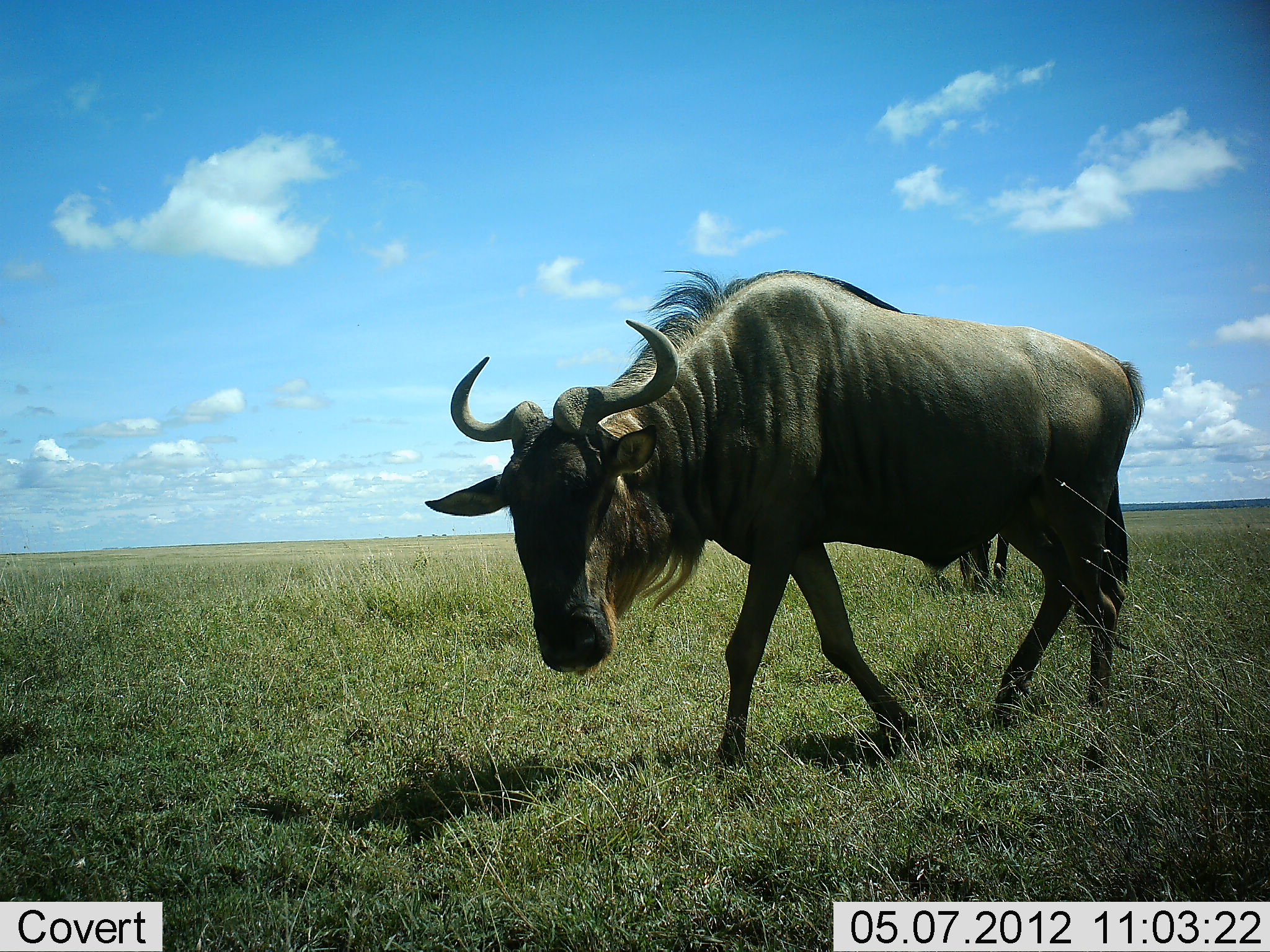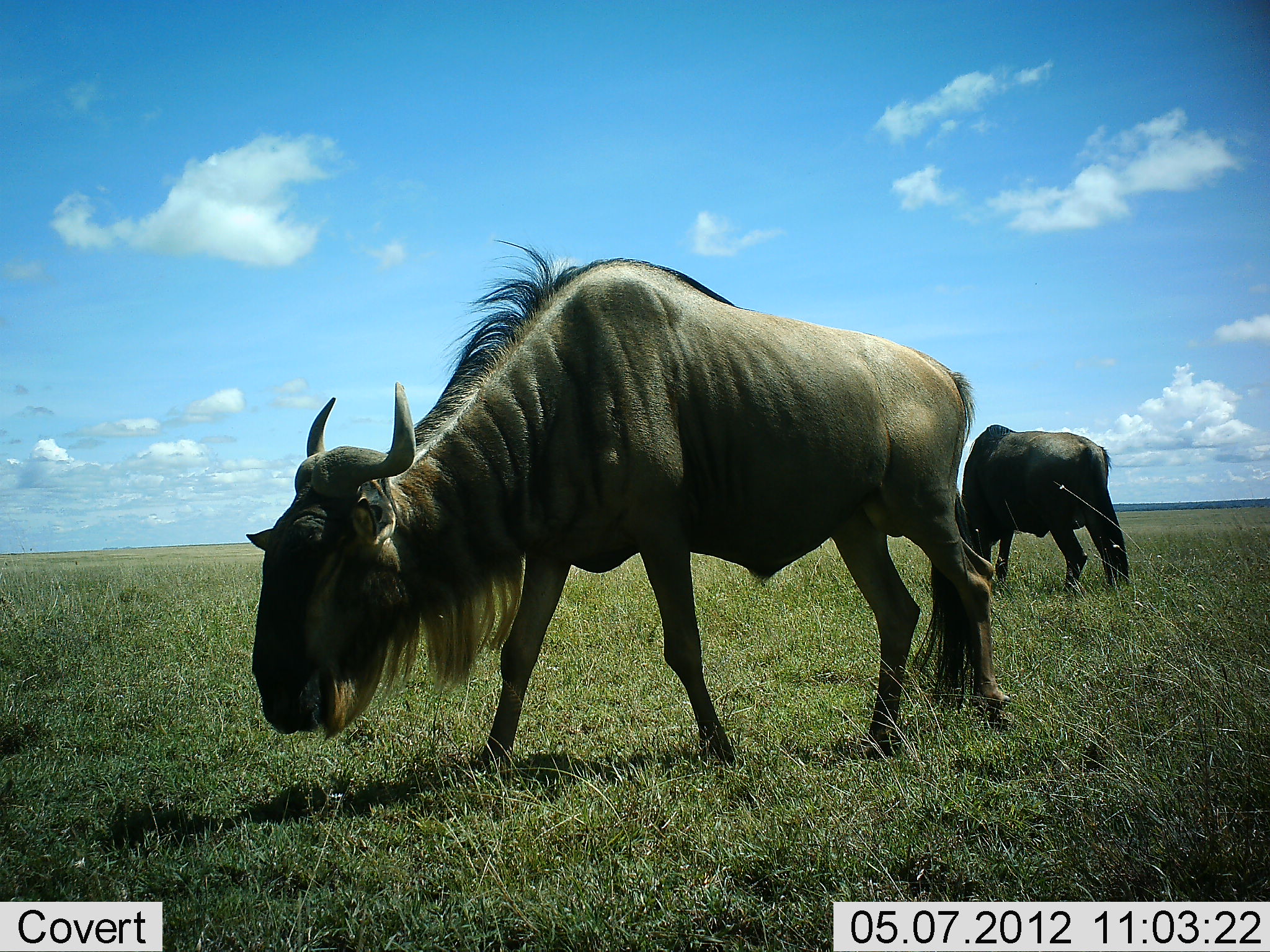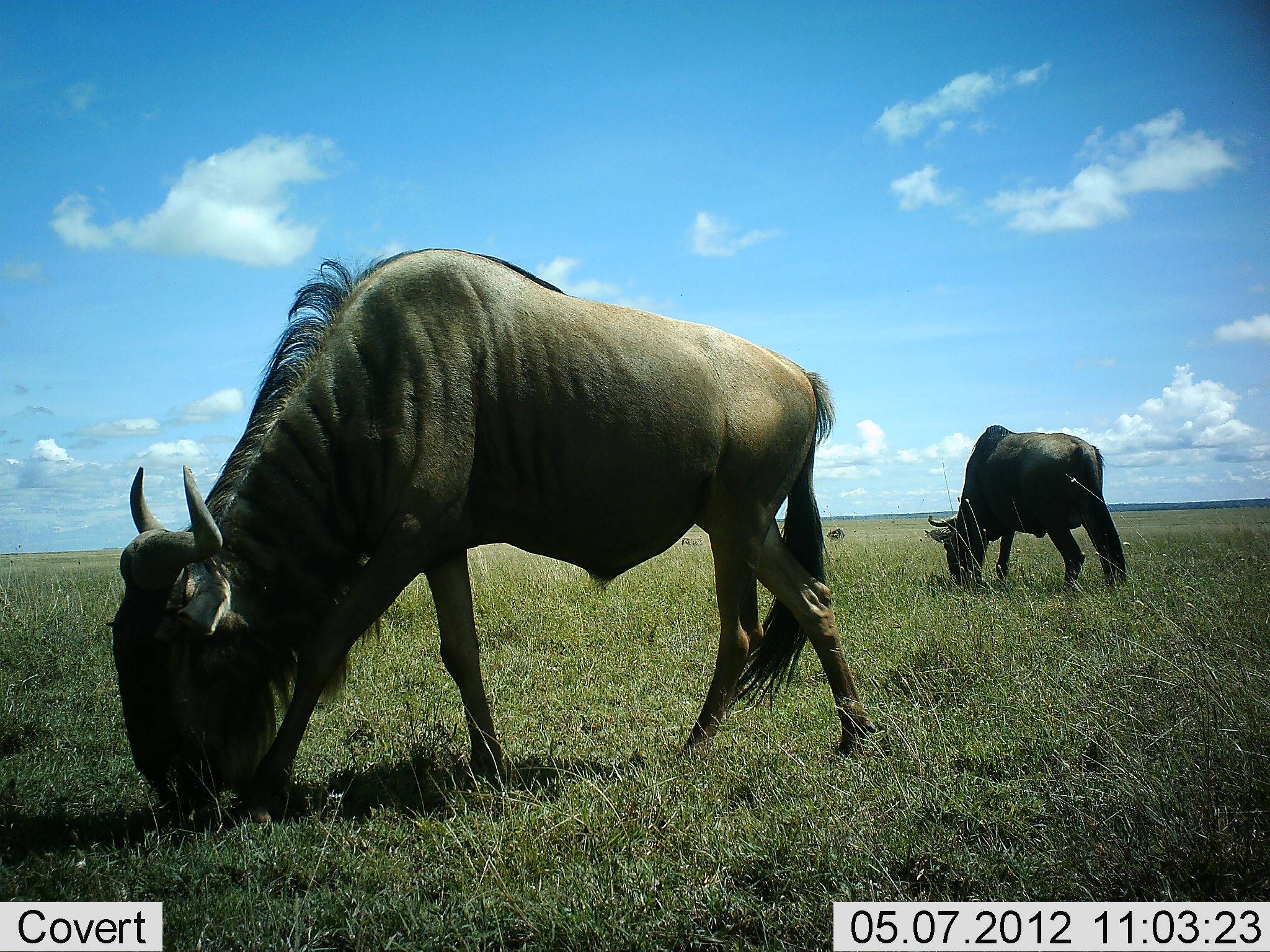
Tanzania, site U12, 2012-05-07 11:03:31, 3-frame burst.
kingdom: Animalia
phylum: Chordata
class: Mammalia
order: Artiodactyla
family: Bovidae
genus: Connochaetes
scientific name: Connochaetes taurinus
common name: blue wildebeest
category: wildebeest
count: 2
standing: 40%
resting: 0%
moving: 60%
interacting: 0%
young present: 0%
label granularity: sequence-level